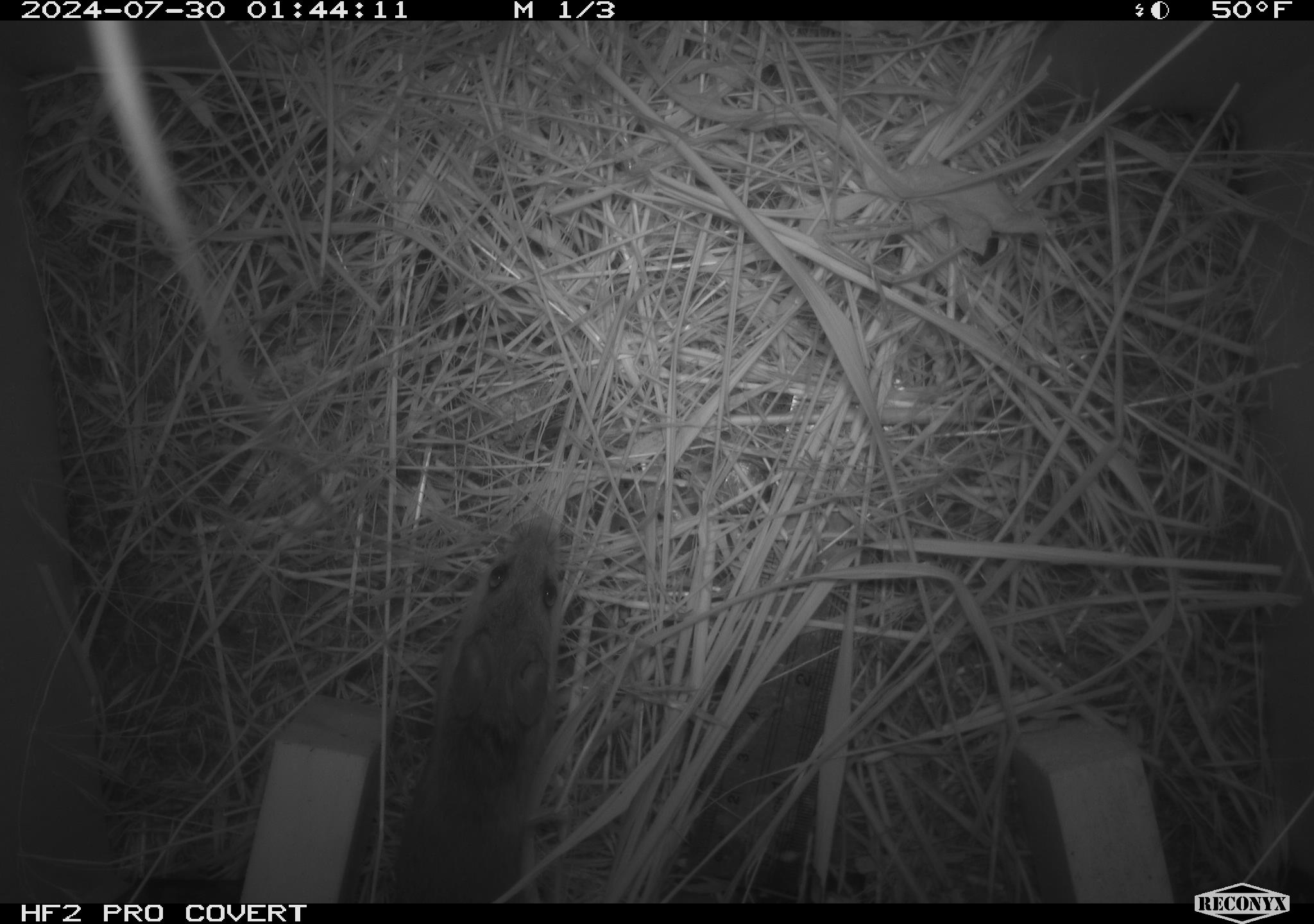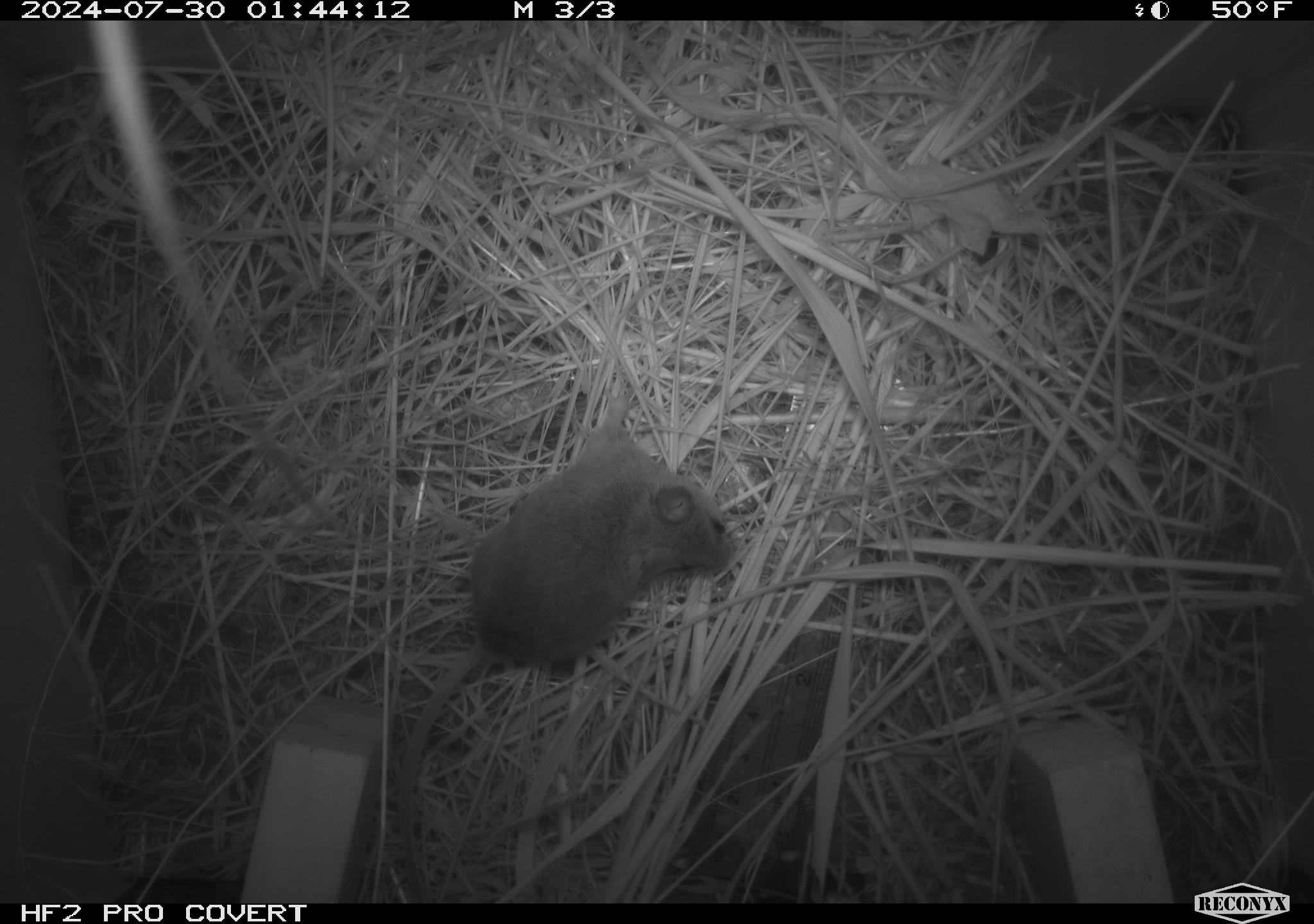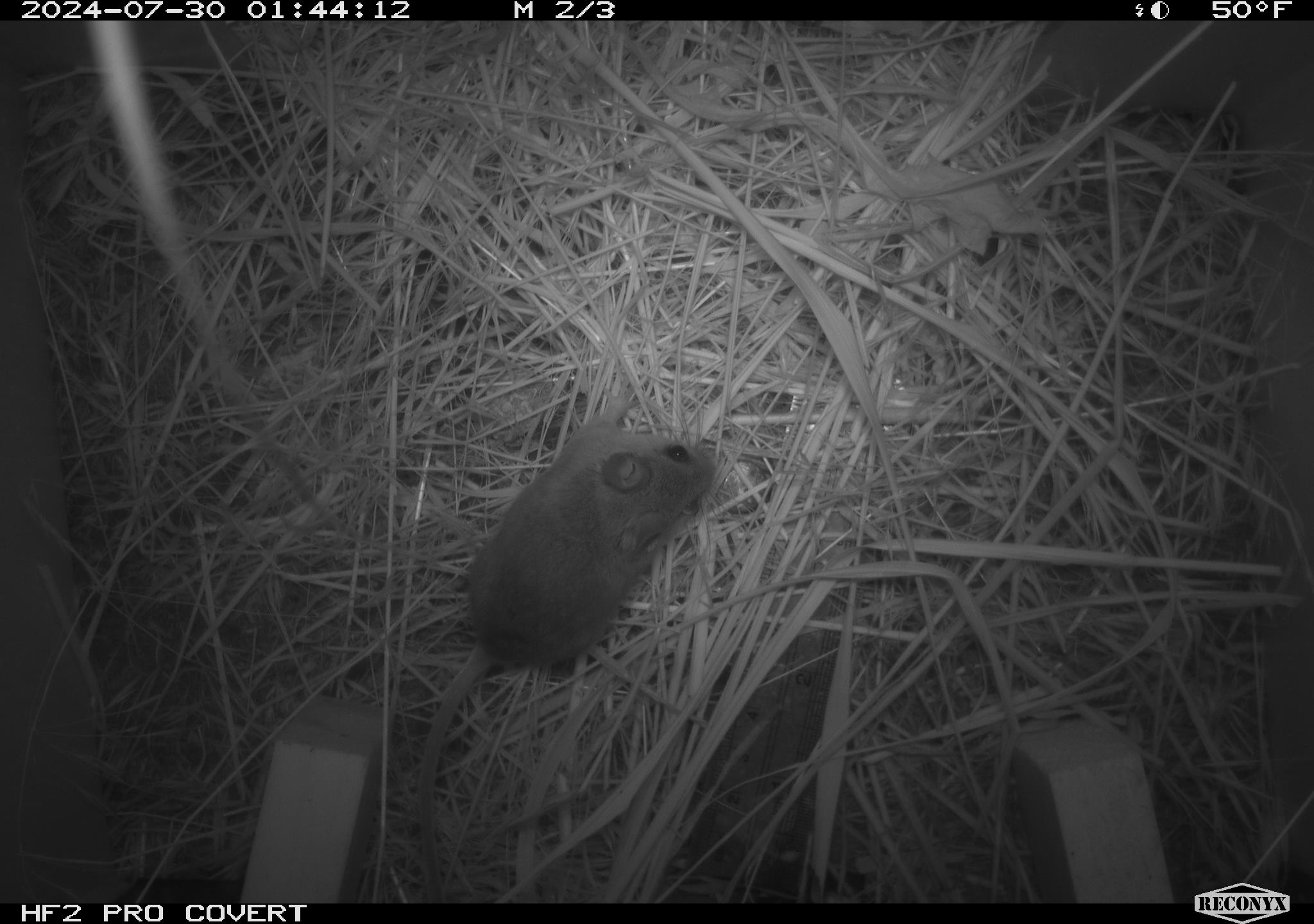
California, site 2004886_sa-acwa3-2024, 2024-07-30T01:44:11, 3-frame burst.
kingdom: Animalia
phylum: Chordata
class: Mammalia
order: Rodentia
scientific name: Rodentia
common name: mouse species